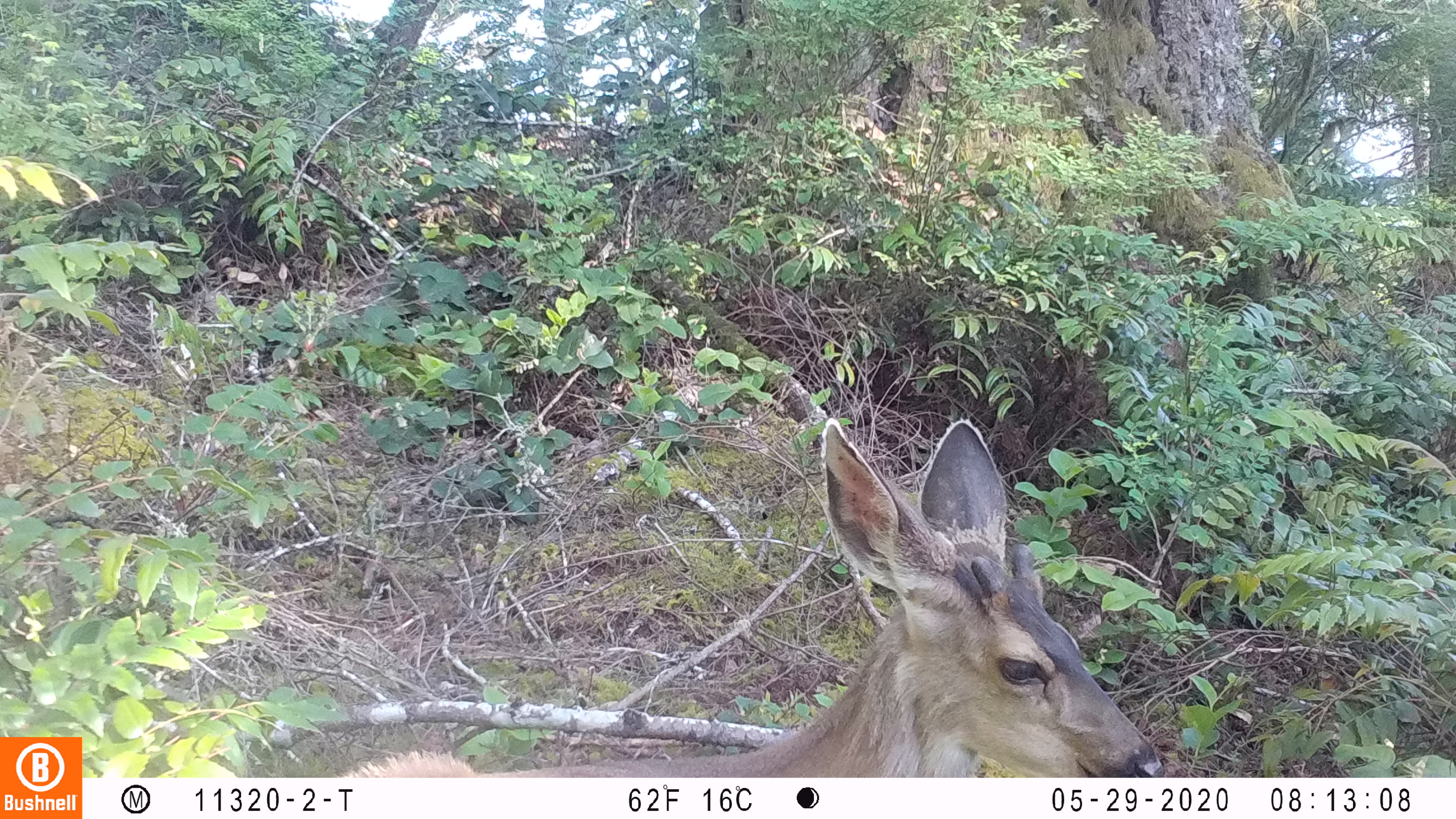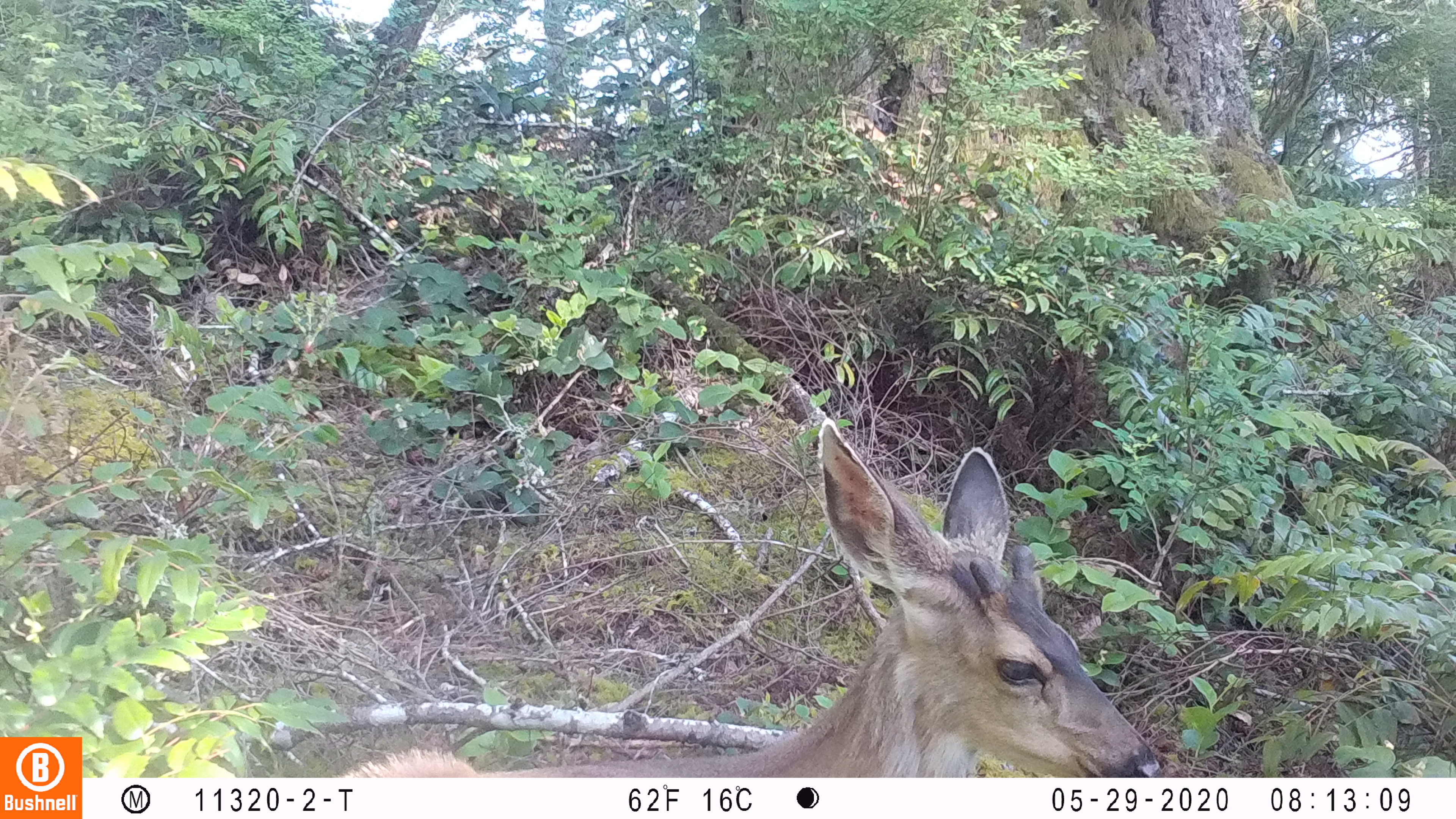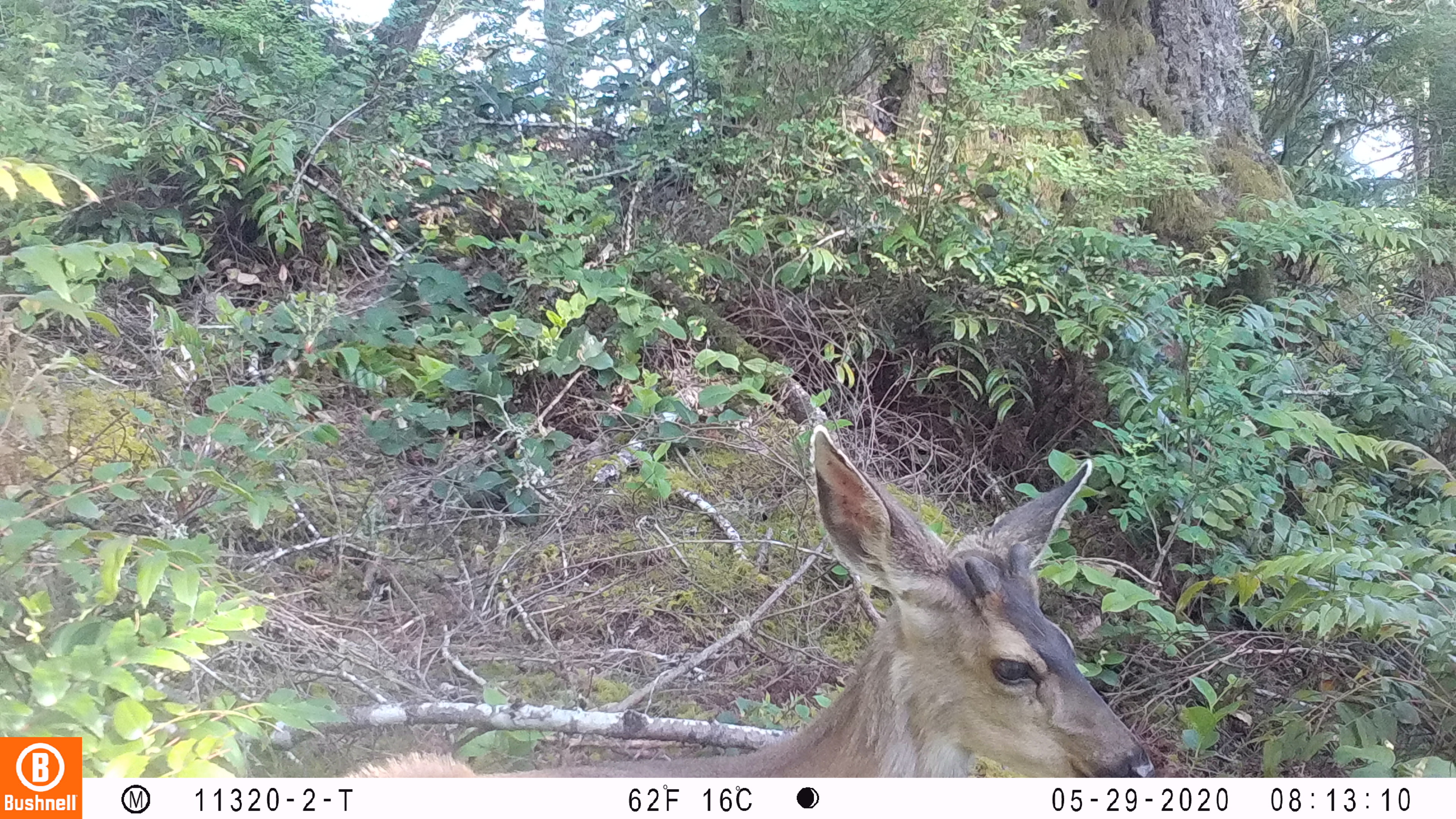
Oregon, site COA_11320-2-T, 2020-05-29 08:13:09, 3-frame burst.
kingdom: Animalia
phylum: Chordata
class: Mammalia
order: Artiodactyla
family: Cervidae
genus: Odocoileus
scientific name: Odocoileus hemionus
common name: black-tailed deer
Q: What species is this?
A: Black-tailed deer (Odocoileus hemionus).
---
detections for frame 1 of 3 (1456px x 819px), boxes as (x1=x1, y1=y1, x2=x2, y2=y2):
black-tailed deer: (x1=340, y1=412, x2=1164, y2=774)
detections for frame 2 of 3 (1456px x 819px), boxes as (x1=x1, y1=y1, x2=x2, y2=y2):
black-tailed deer: (x1=342, y1=414, x2=1164, y2=776)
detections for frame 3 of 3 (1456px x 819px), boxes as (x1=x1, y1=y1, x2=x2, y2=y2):
black-tailed deer: (x1=351, y1=421, x2=1159, y2=774)